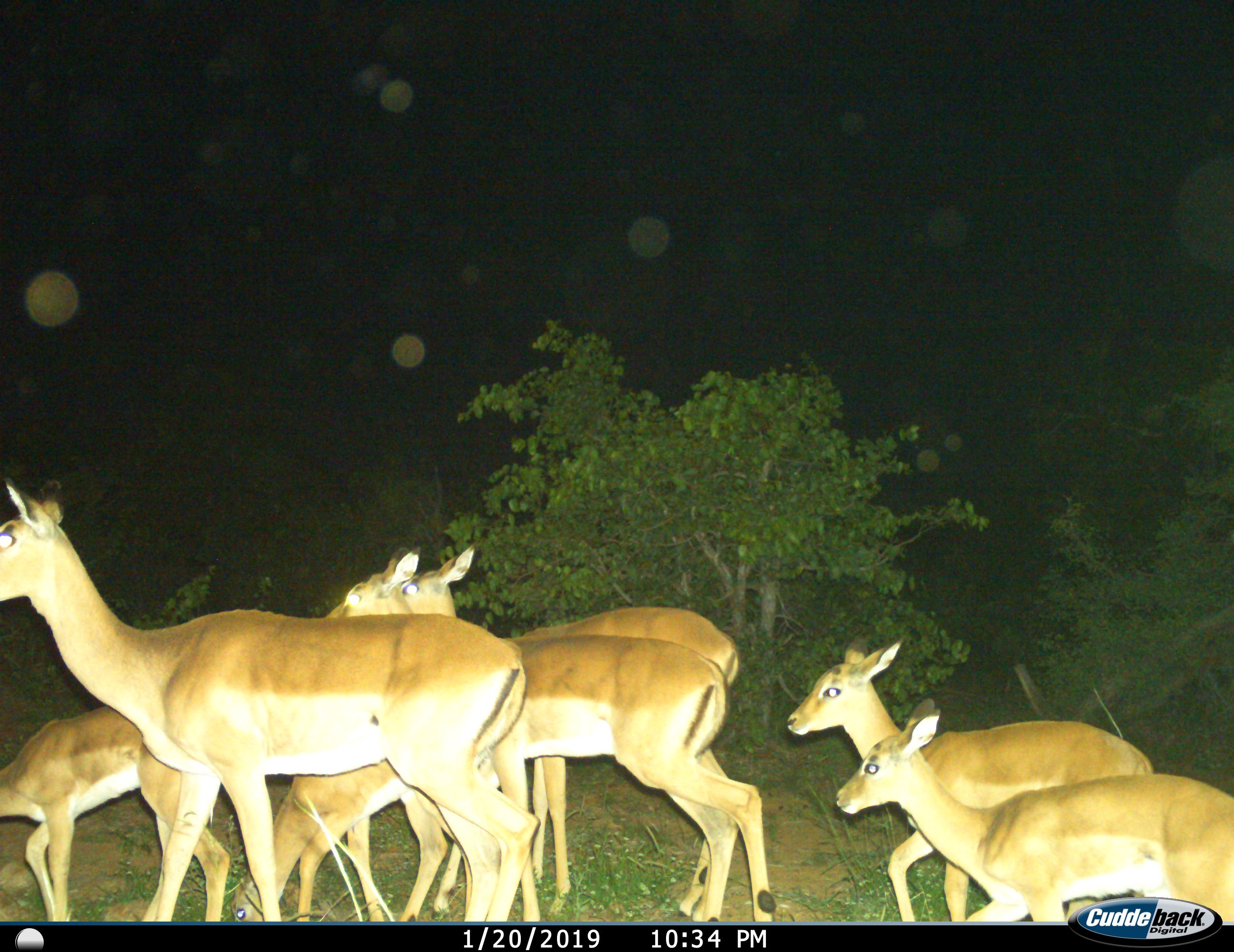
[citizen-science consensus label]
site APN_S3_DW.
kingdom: Animalia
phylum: Chordata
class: Mammalia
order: Artiodactyla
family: Bovidae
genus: Aepyceros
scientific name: Aepyceros melampus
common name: impala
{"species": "impala (Aepyceros melampus)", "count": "7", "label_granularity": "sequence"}